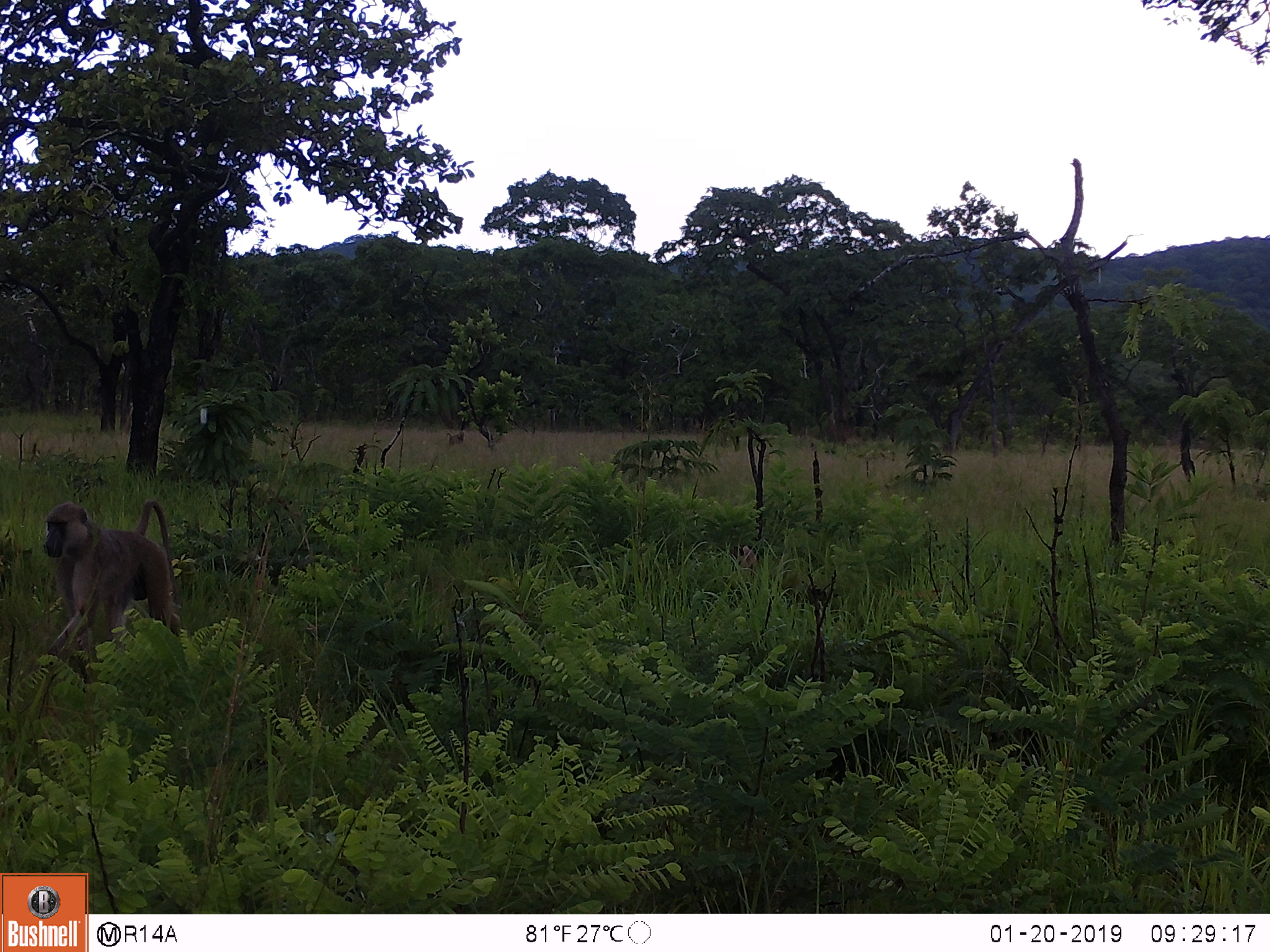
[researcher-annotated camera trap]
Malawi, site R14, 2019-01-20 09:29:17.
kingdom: Animalia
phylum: Chordata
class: Mammalia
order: Primates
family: Cercopithecidae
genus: Papio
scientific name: Papio cynocephalus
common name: yellow baboon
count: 1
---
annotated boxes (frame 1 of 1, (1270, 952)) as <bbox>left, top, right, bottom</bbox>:
yellow baboon: <bbox>37, 492, 189, 669</bbox>